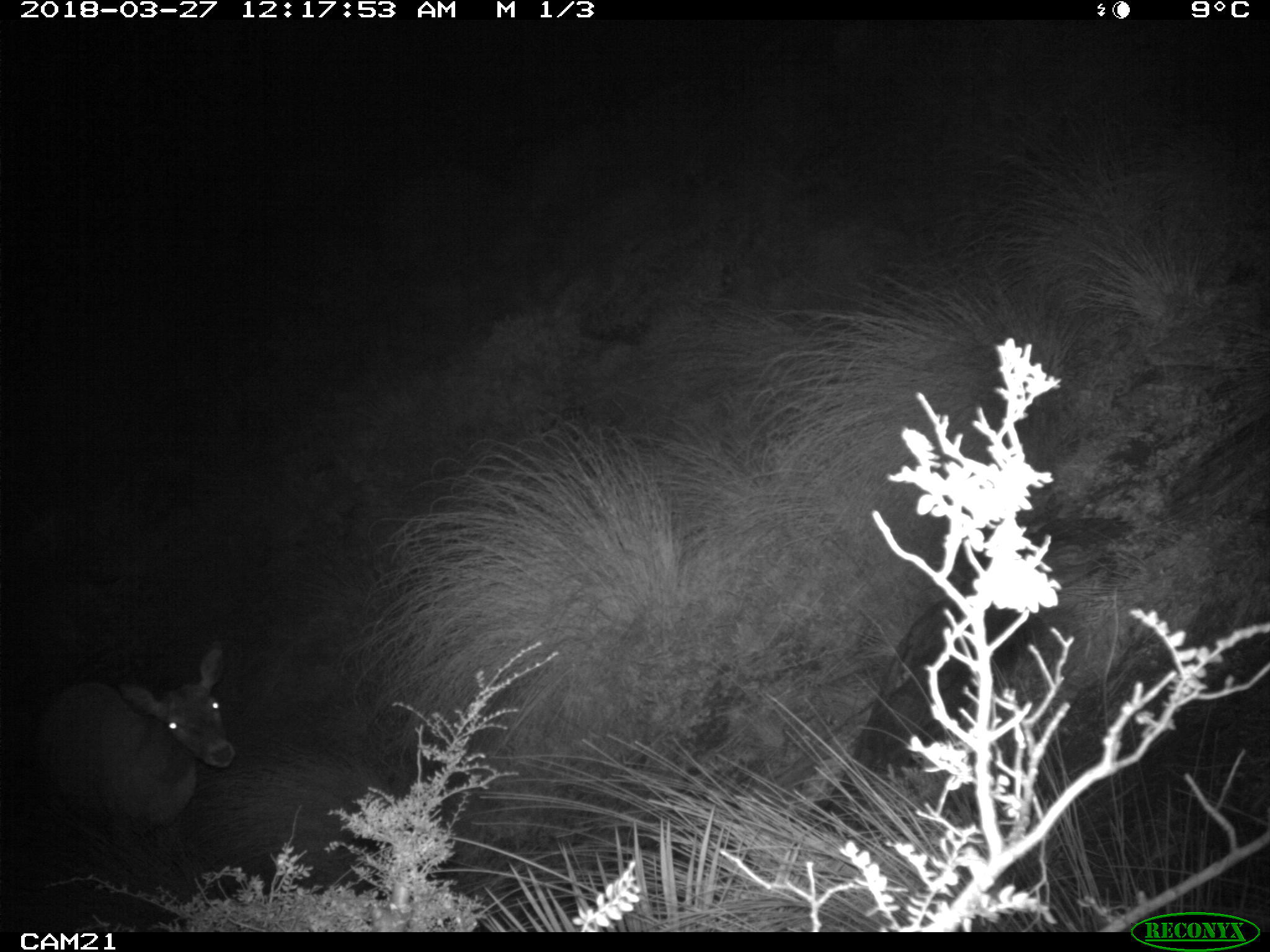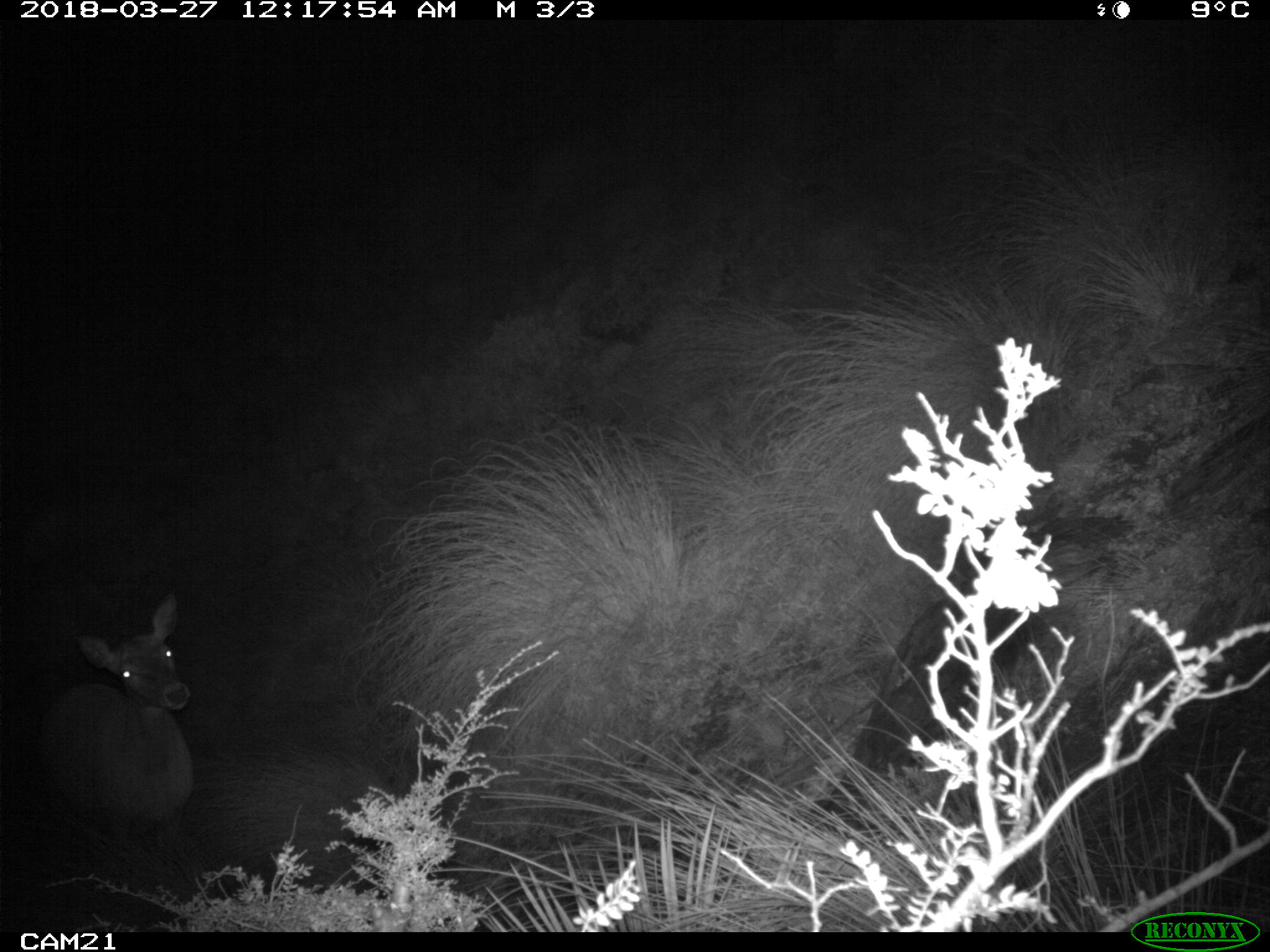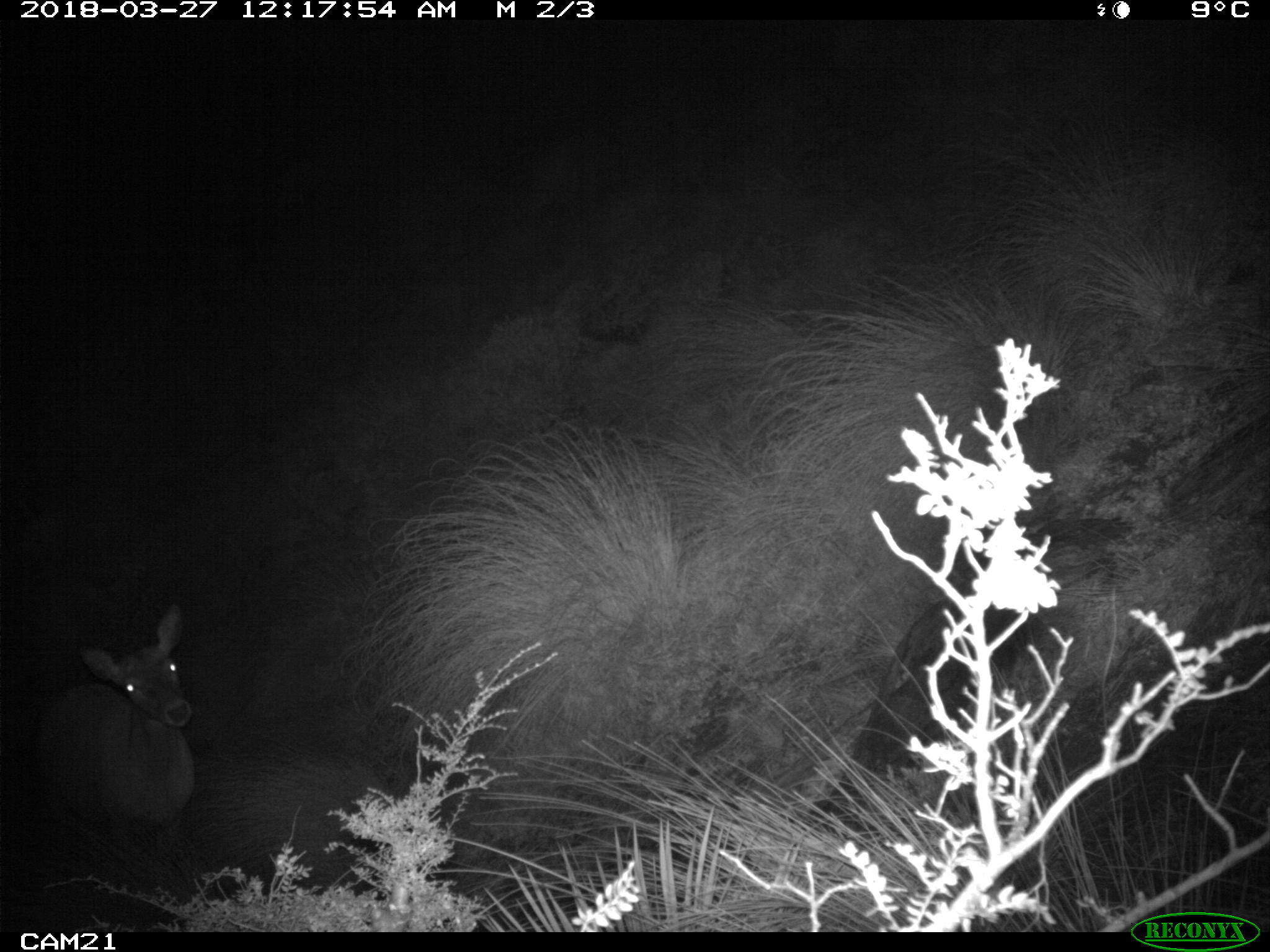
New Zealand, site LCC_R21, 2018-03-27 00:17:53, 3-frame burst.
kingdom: Animalia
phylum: Chordata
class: Mammalia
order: Artiodactyla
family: Cervidae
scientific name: Cervidae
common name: deer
Deer (Cervidae).